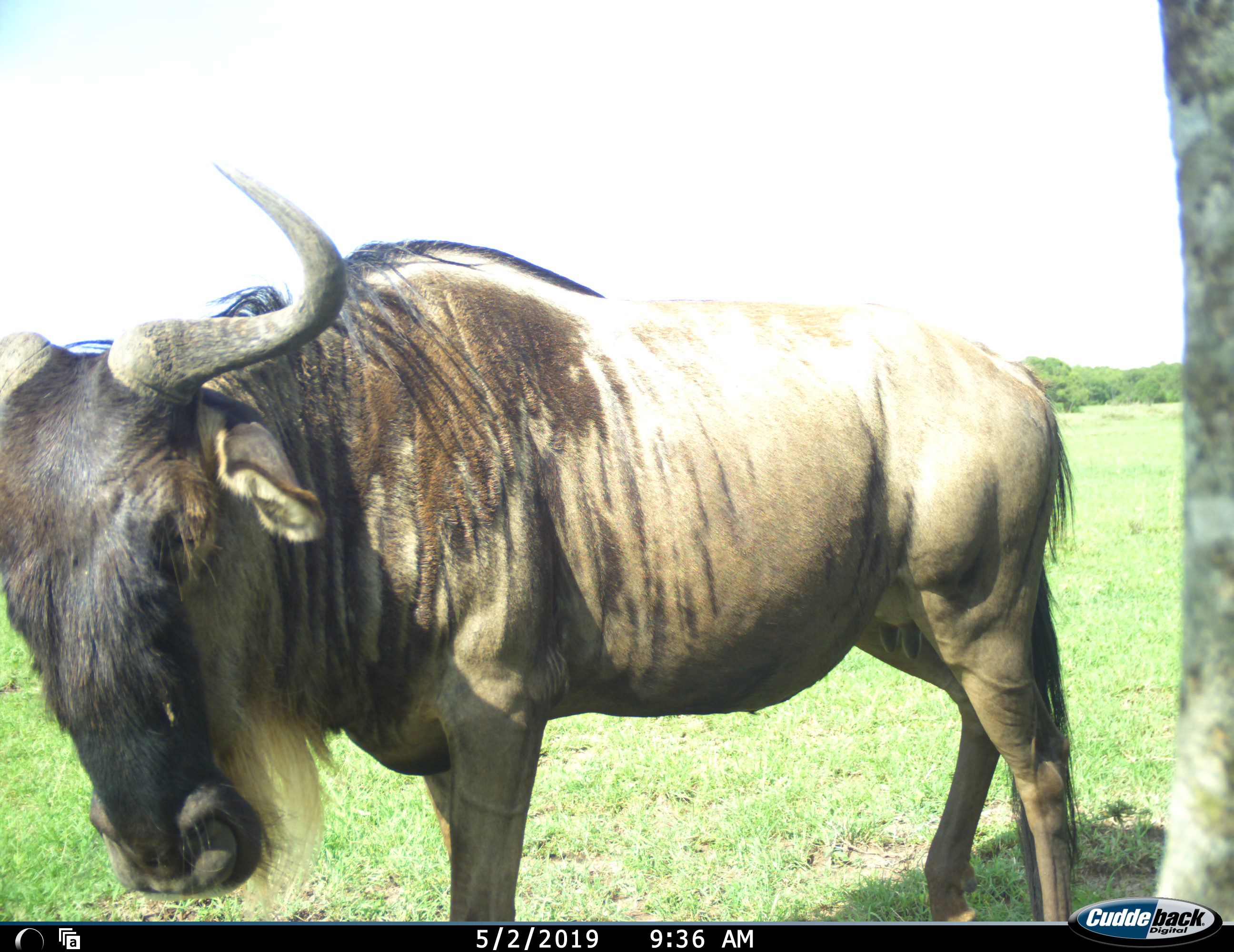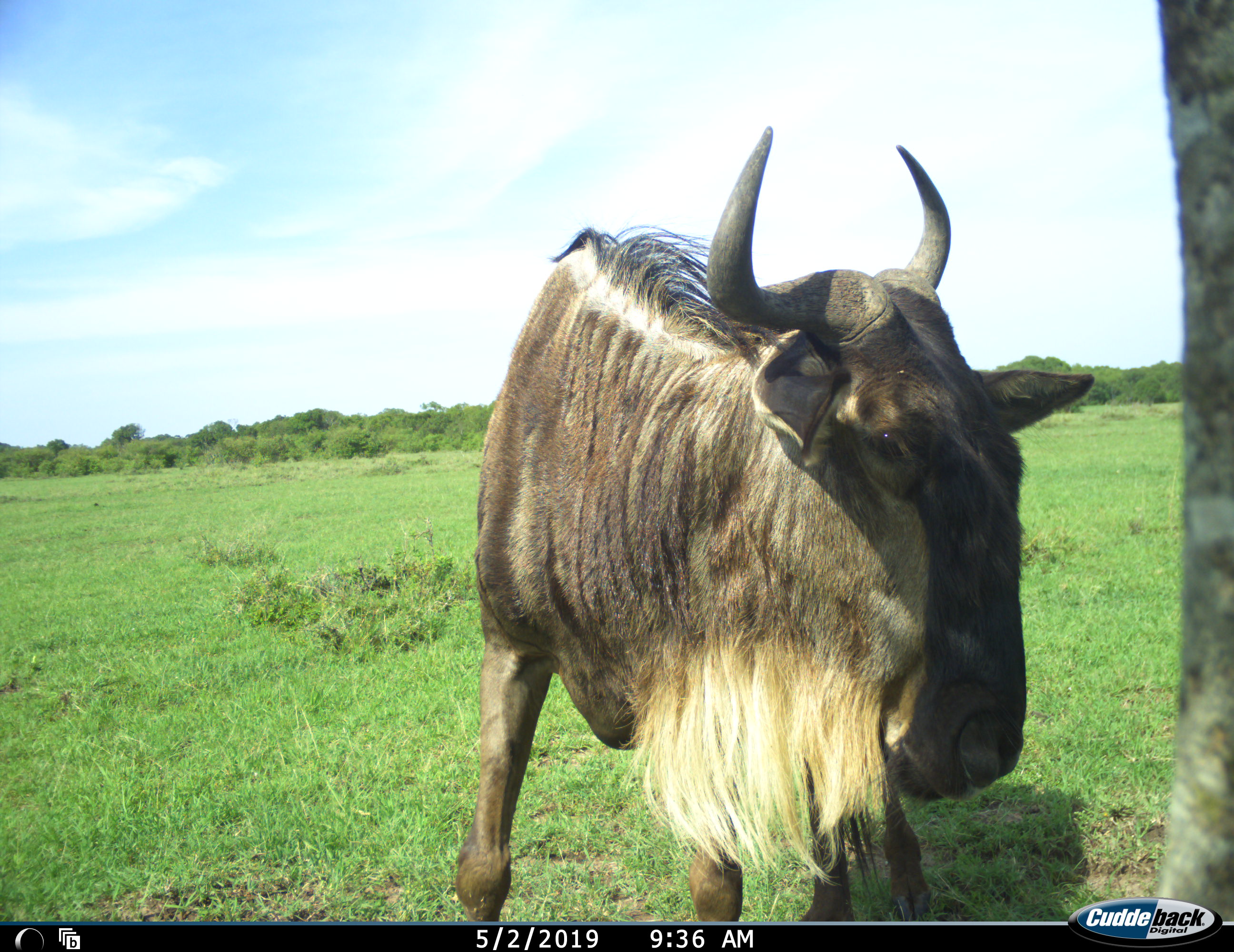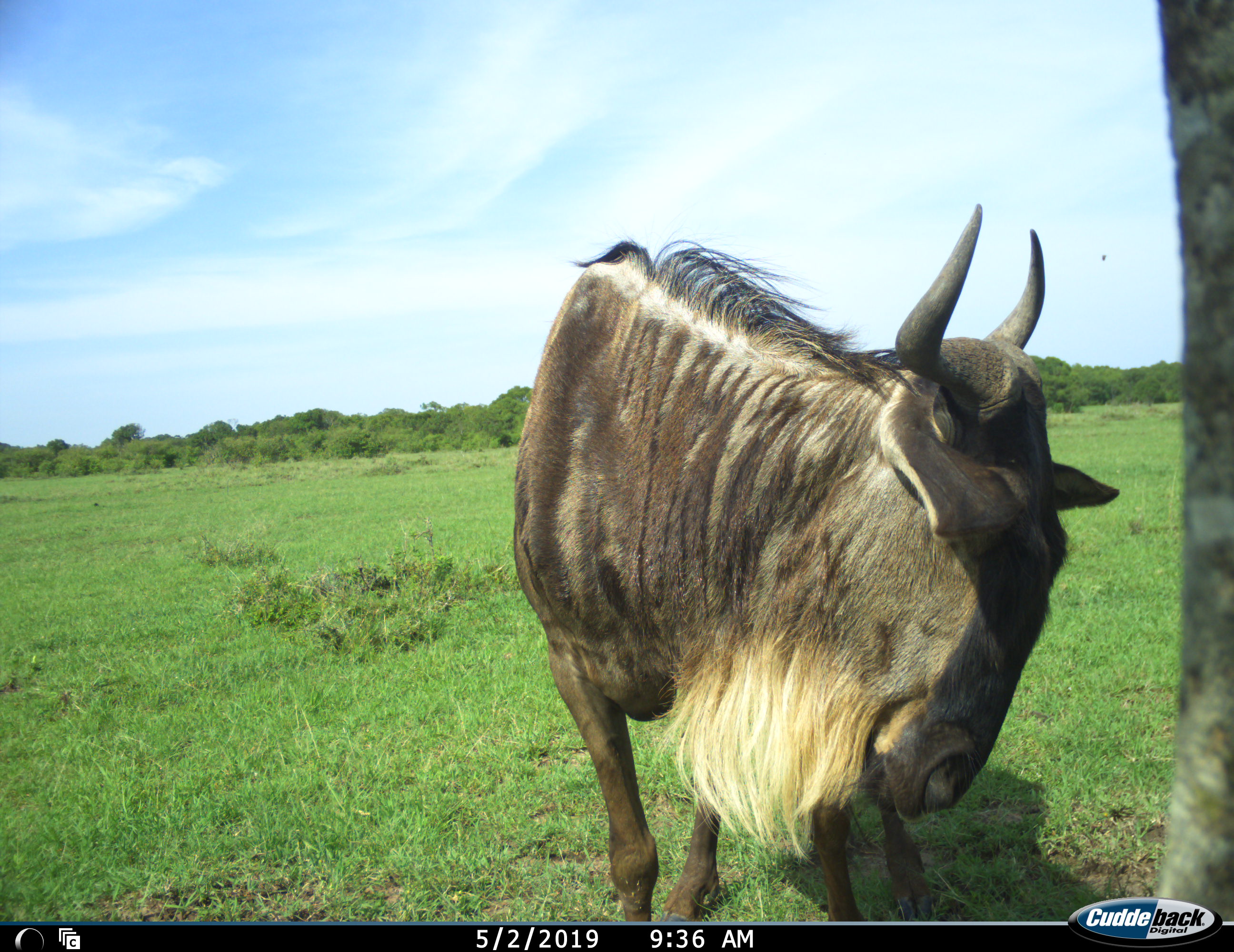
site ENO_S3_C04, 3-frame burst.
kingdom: Animalia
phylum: Chordata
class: Mammalia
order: Artiodactyla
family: Bovidae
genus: Connochaetes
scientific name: Connochaetes taurinus taurinus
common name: blue wildebeest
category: wildebeestblue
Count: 1.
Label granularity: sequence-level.